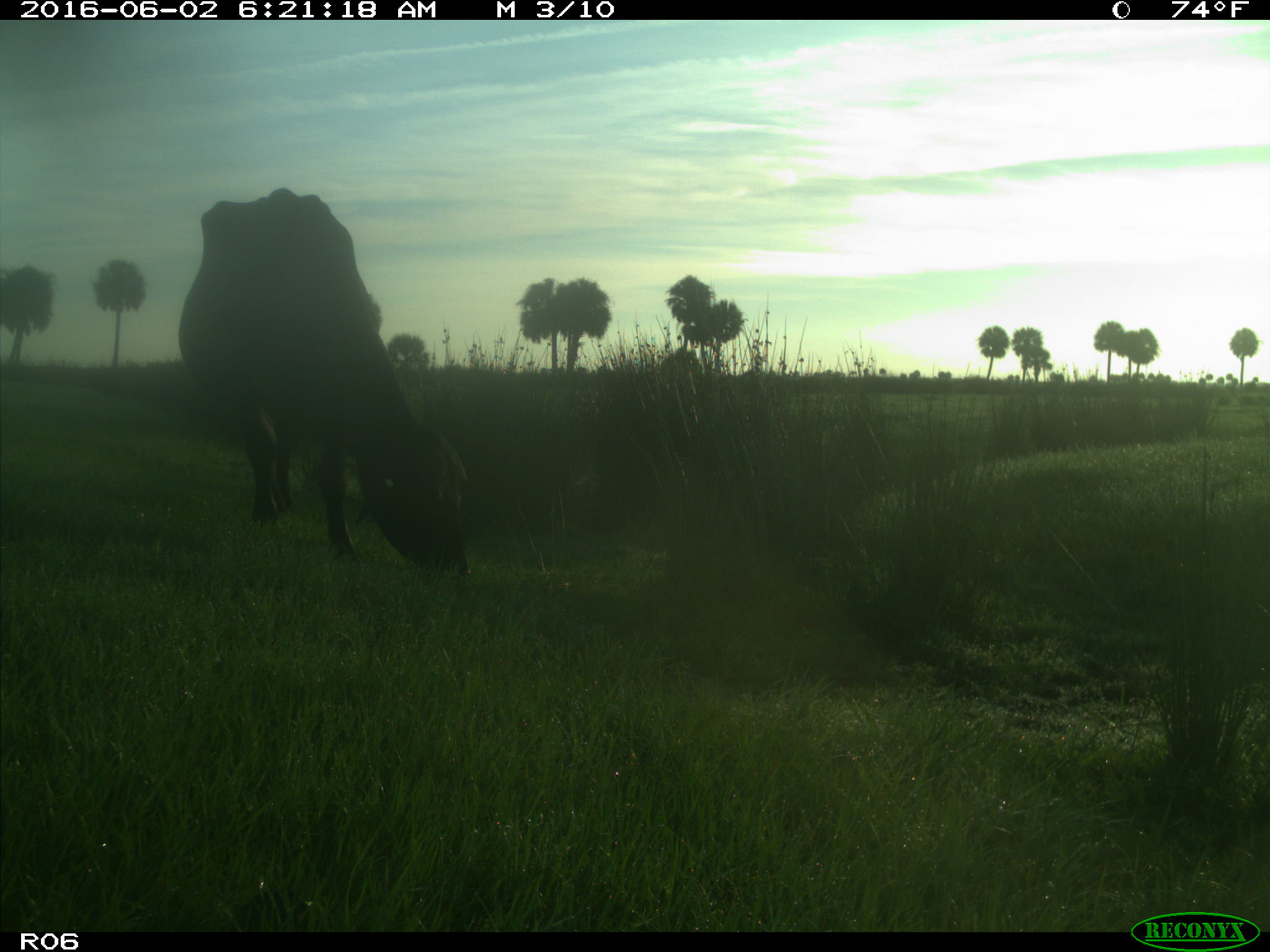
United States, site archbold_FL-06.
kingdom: Animalia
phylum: Chordata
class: Mammalia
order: Artiodactyla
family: Bovidae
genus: Bos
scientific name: Bos taurus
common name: domestic cow